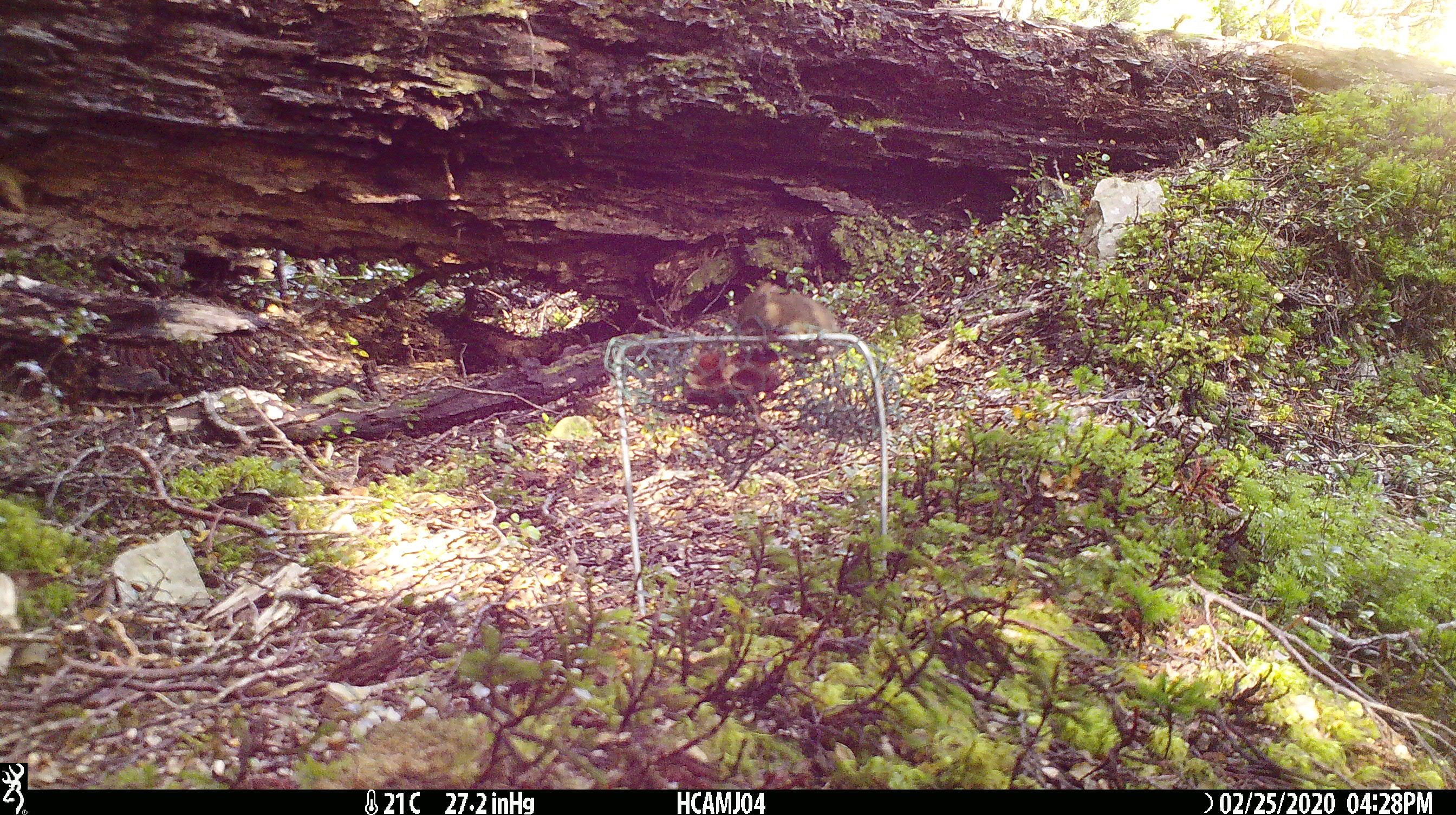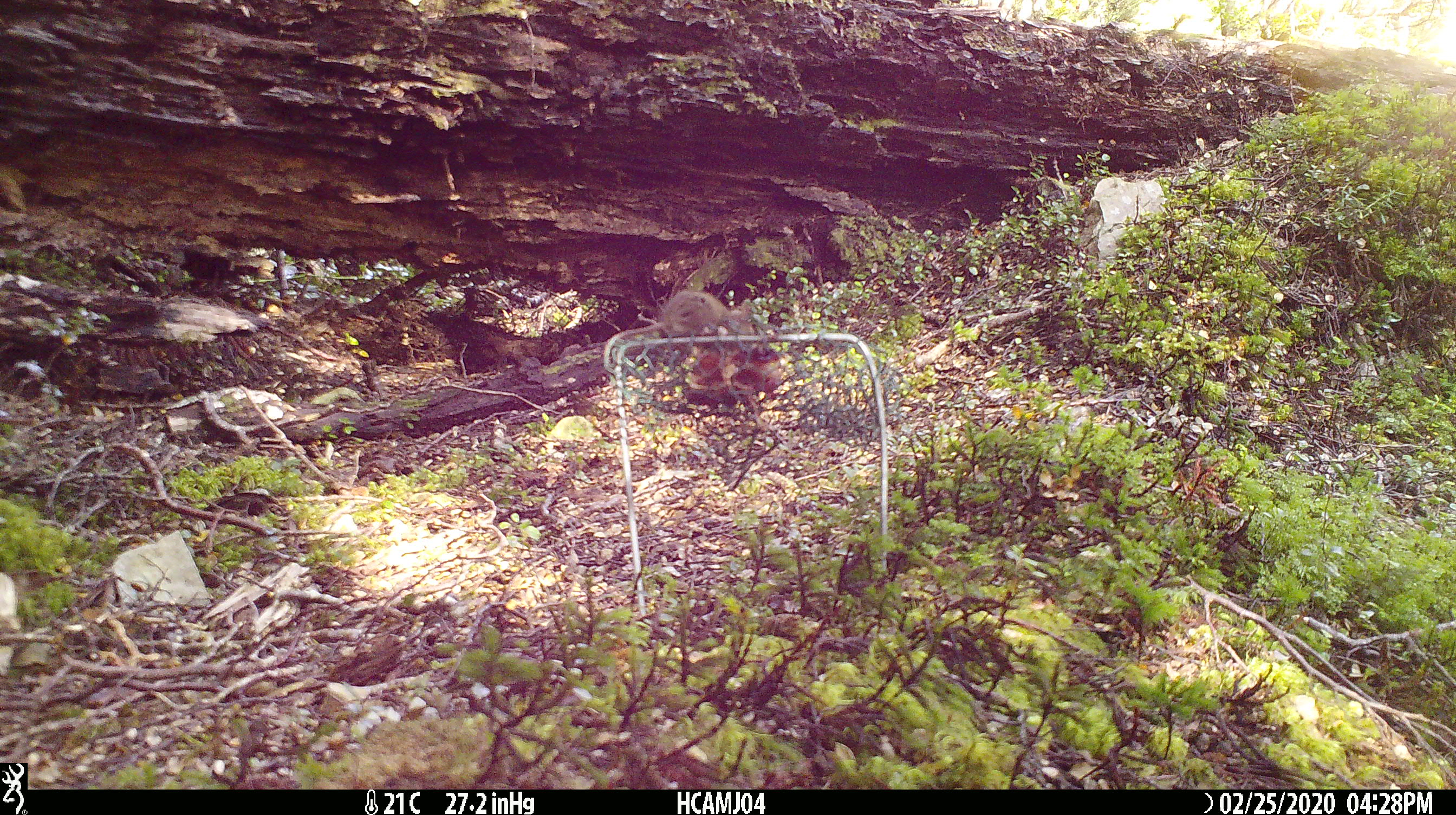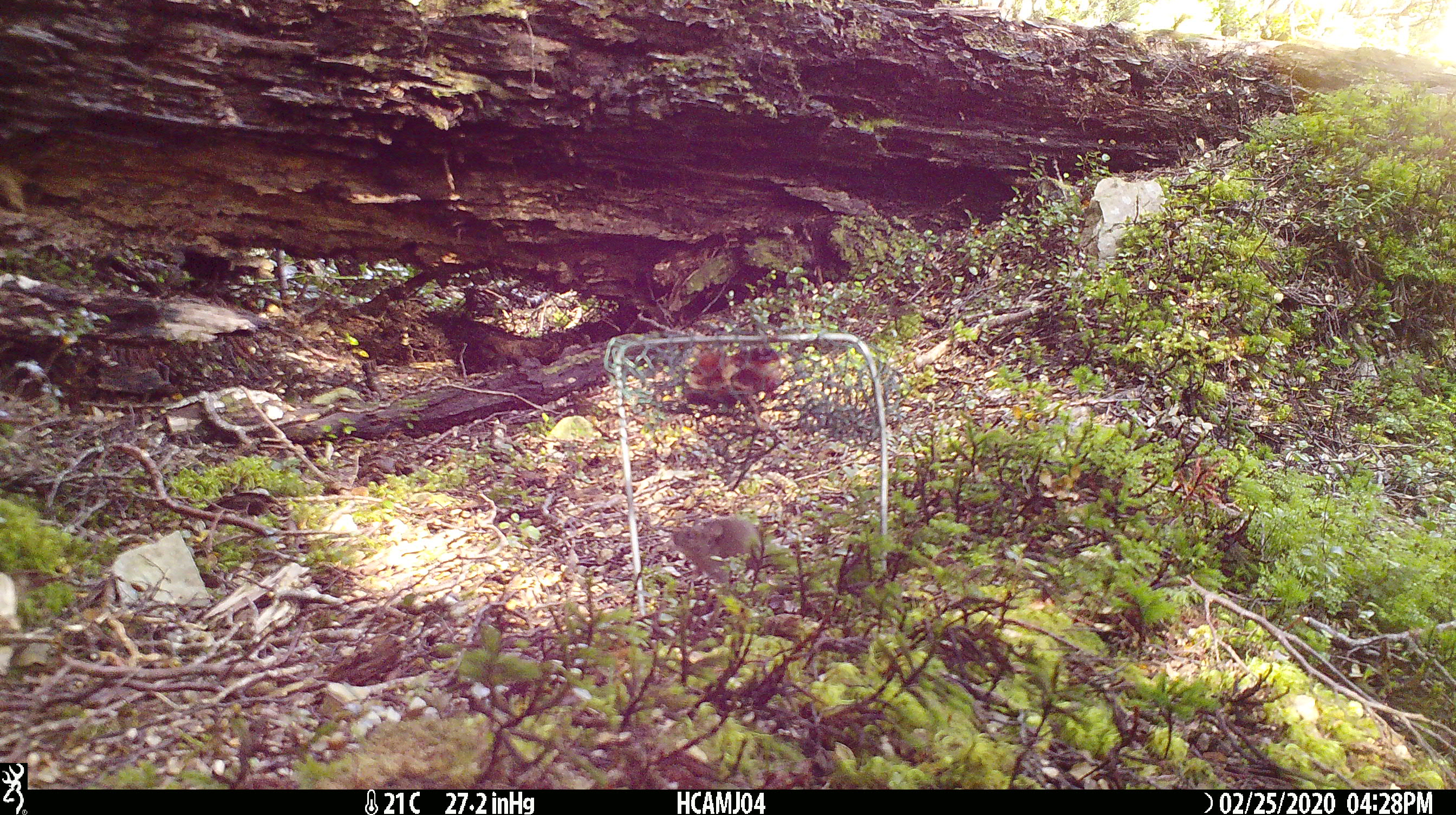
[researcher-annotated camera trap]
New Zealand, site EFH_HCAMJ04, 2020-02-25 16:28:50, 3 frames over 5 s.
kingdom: Animalia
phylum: Chordata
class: Mammalia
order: Rodentia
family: Muridae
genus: Mus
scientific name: Mus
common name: mouse